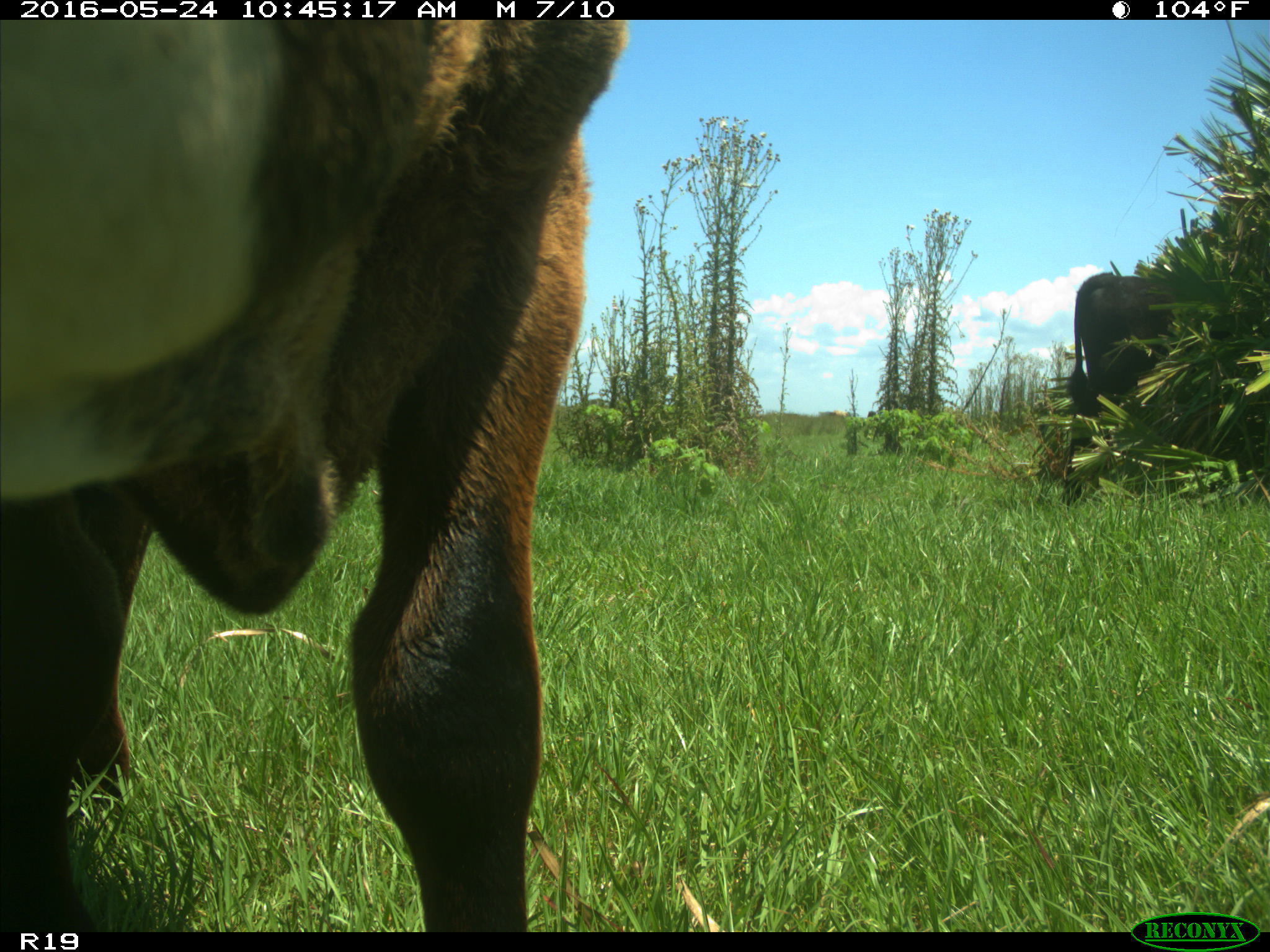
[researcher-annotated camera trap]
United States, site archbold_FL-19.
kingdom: Animalia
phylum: Chordata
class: Mammalia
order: Artiodactyla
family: Bovidae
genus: Bos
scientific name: Bos taurus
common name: domestic cow